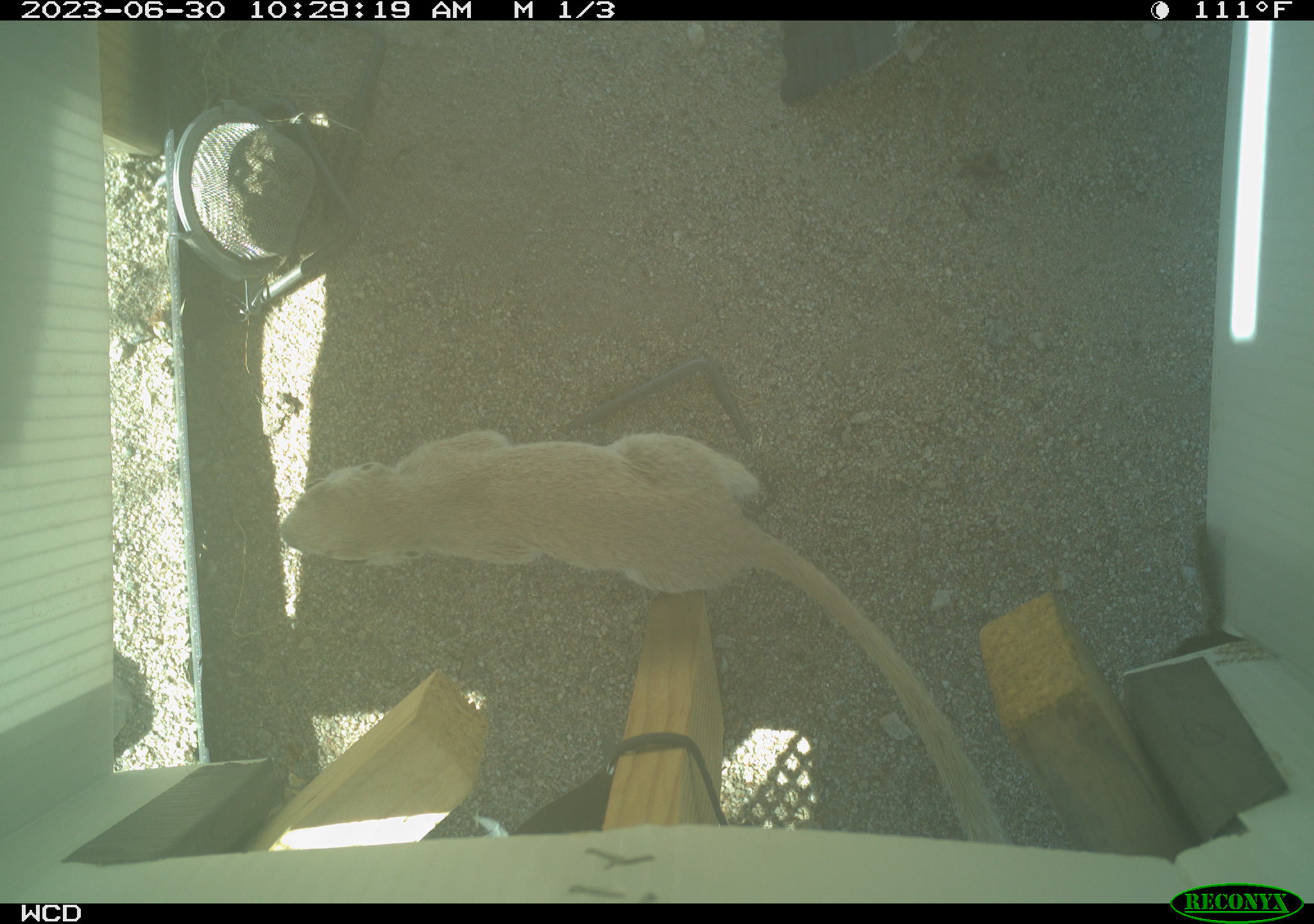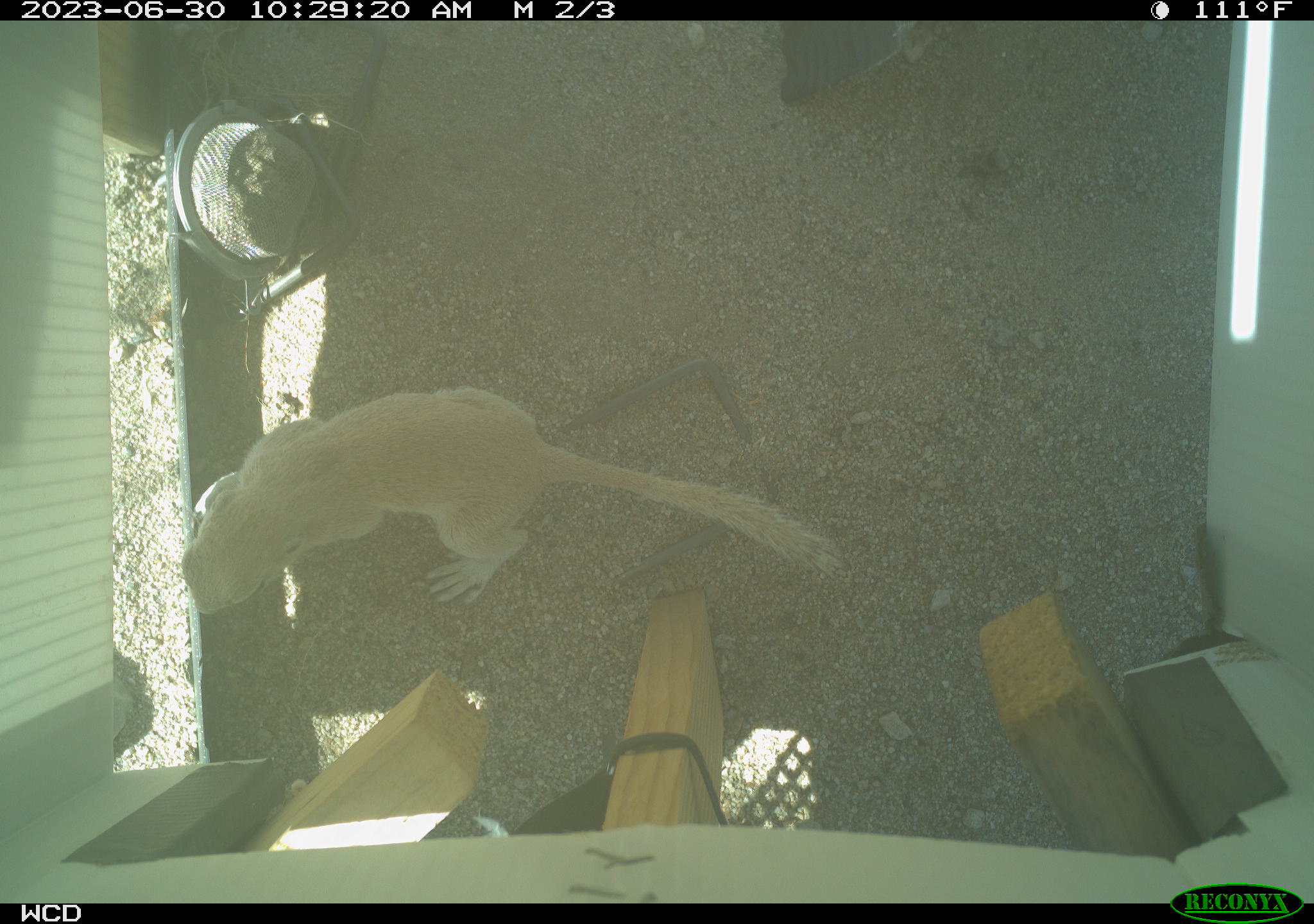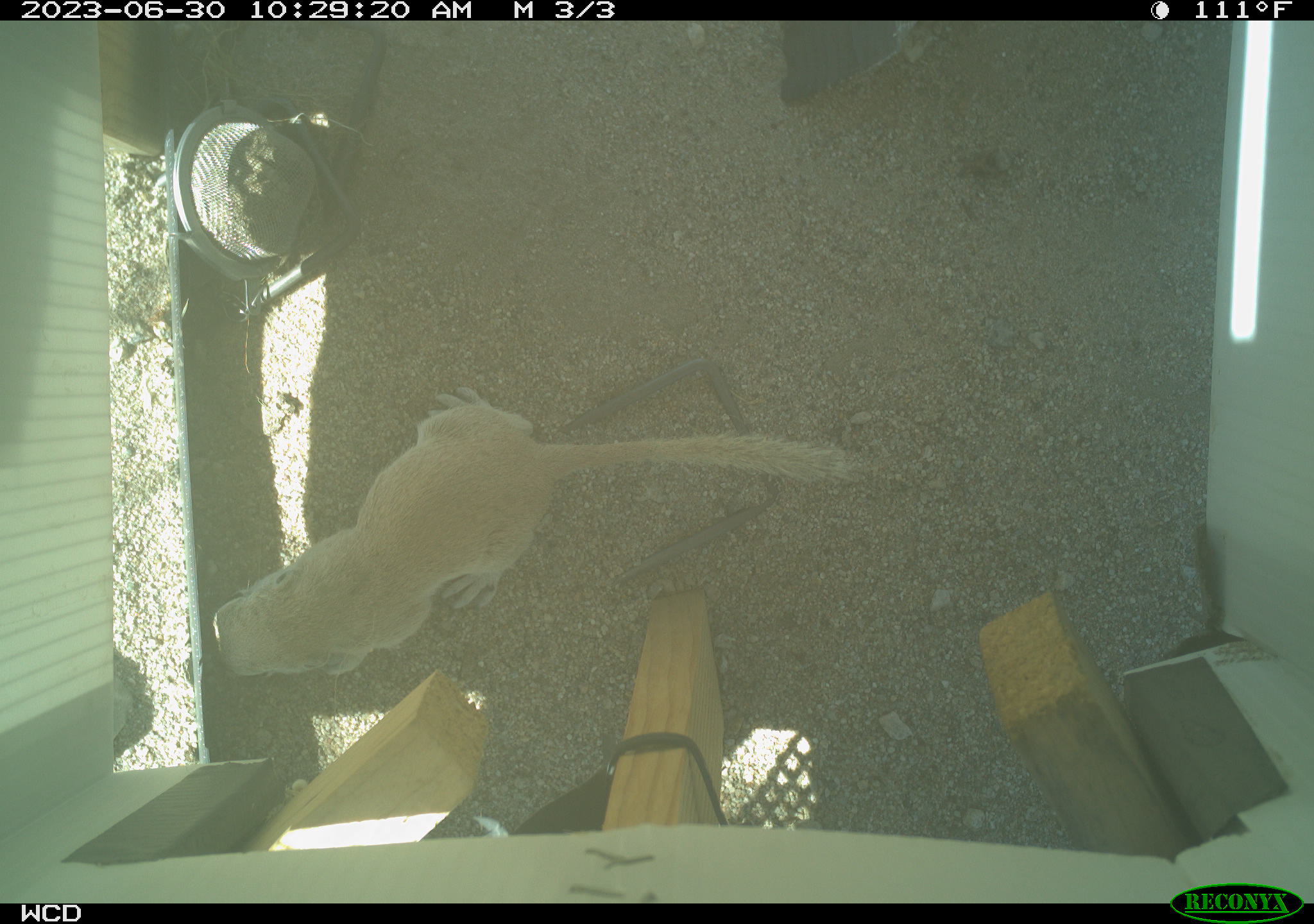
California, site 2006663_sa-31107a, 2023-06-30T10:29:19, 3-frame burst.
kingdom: Animalia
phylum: Chordata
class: Mammalia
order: Rodentia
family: Sciuridae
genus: Xerospermophilus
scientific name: Xerospermophilus tereticaudus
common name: round-tailed ground squirrel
Round-tailed ground squirrel (Xerospermophilus tereticaudus).